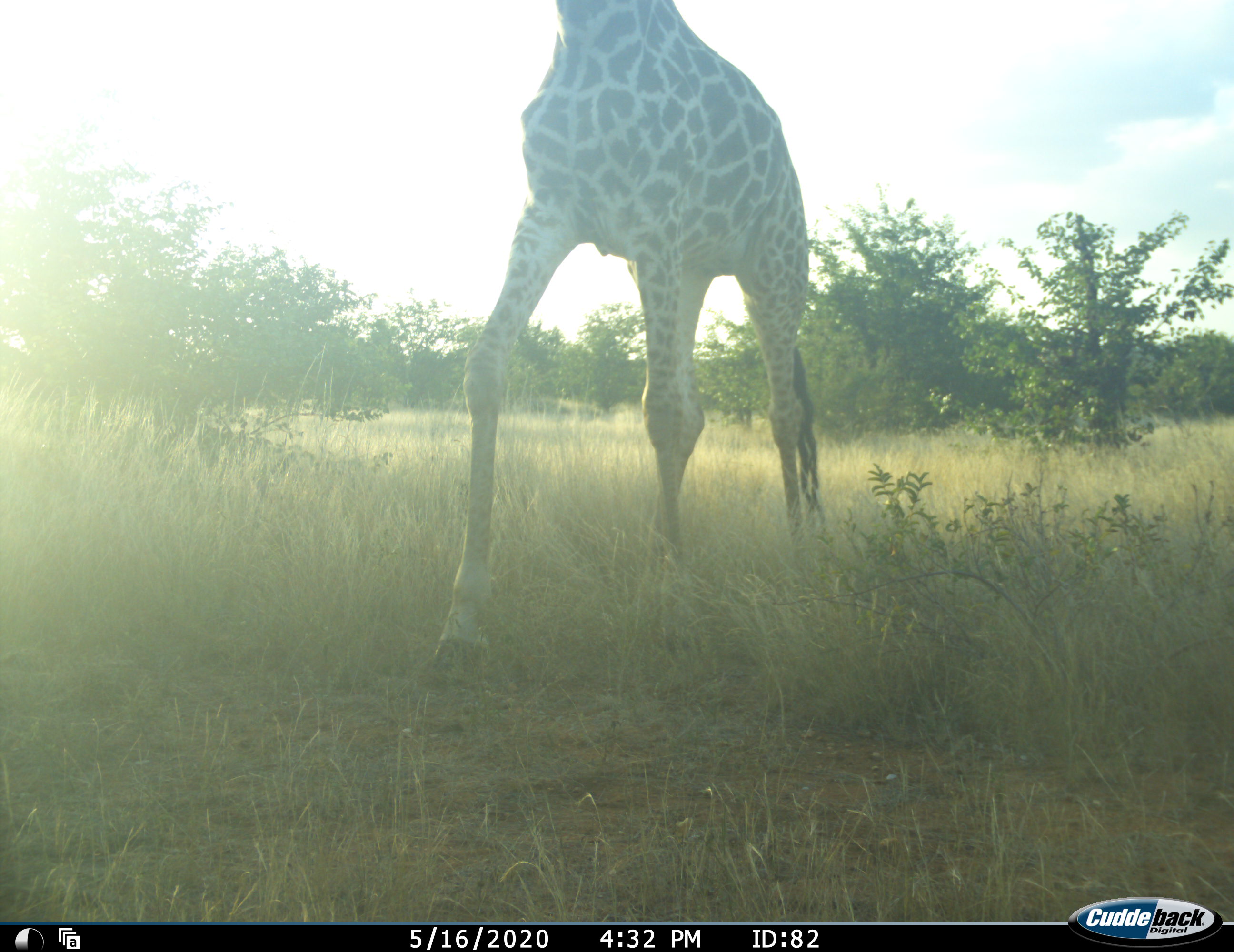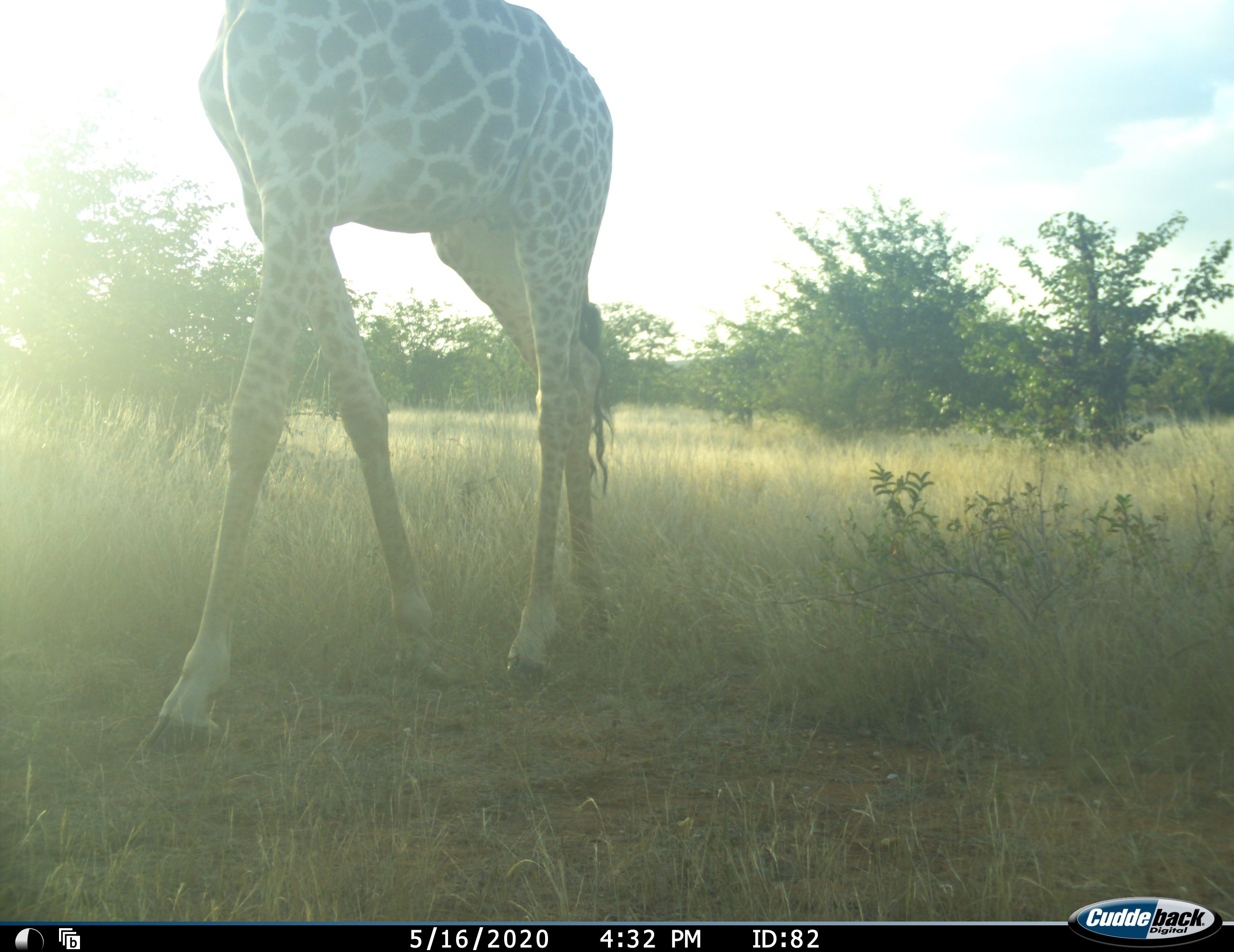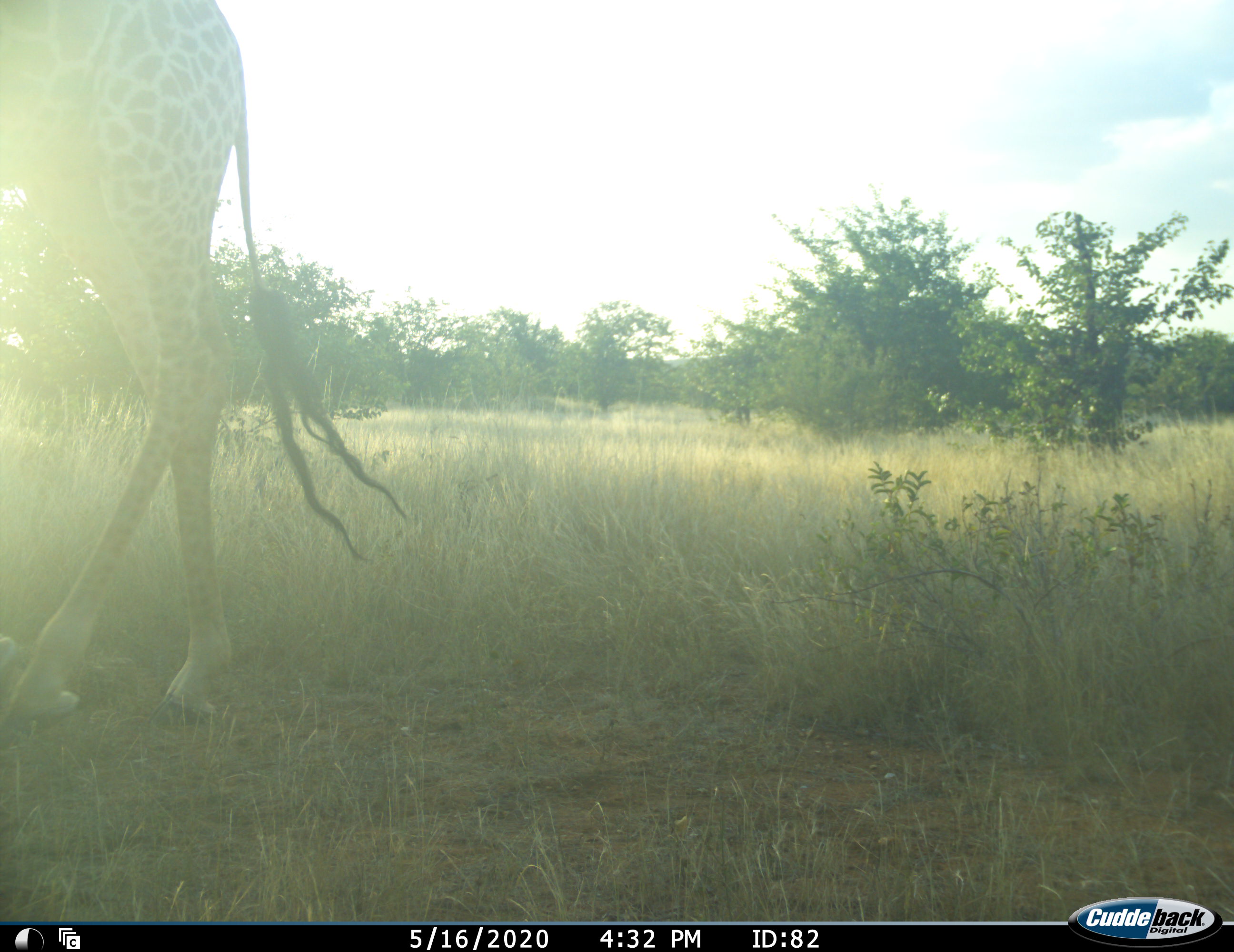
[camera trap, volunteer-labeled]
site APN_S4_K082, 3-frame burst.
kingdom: Animalia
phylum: Chordata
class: Mammalia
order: Artiodactyla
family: Giraffidae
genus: Giraffa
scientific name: Giraffa camelopardalis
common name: giraffe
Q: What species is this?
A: Giraffe (Giraffa camelopardalis).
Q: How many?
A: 1.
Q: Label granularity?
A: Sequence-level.